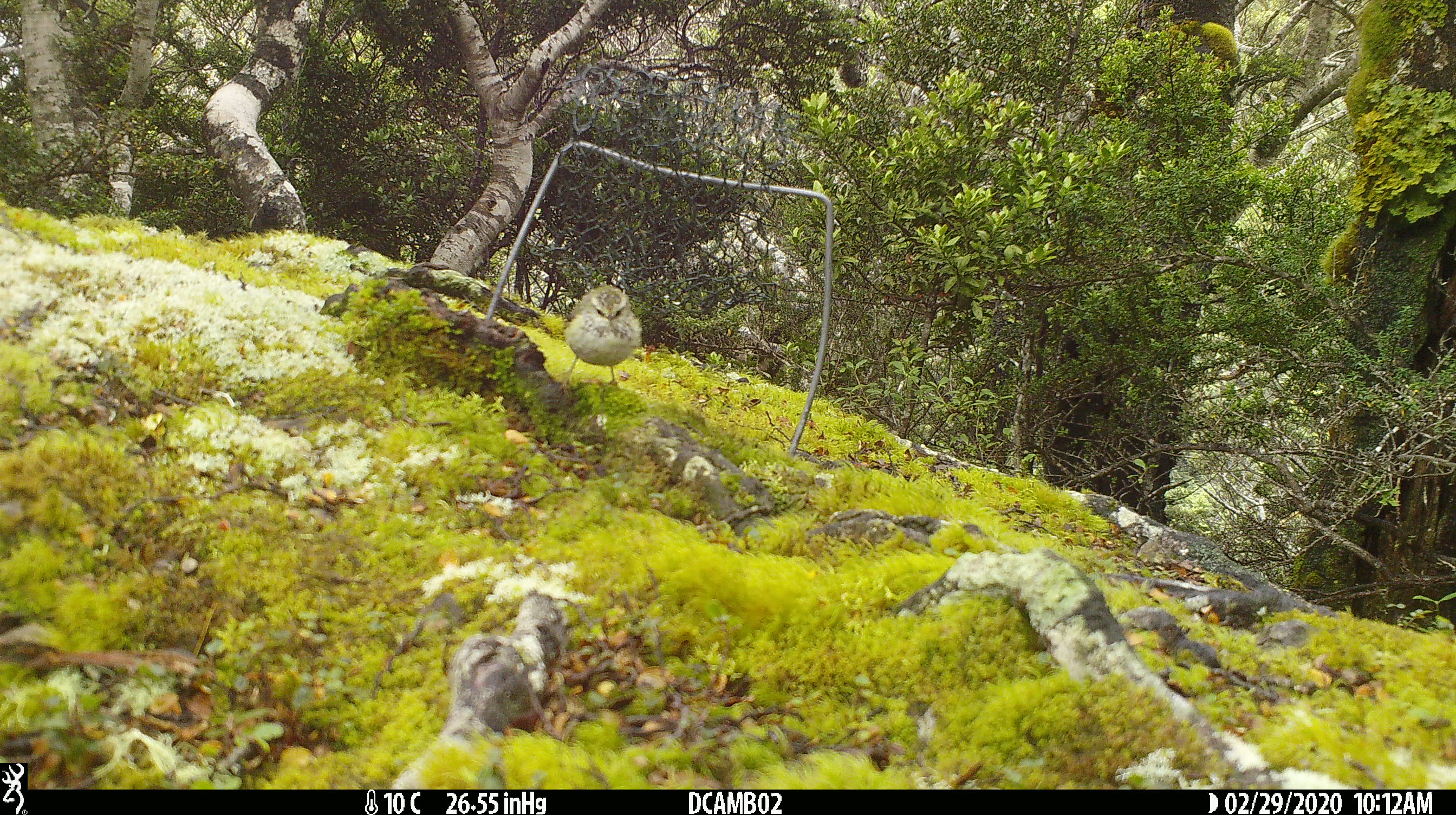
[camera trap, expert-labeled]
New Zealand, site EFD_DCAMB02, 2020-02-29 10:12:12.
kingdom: Animalia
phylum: Chordata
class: Aves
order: Passeriformes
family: Acanthisittidae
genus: Acanthisitta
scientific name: Acanthisitta chloris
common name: rifleman